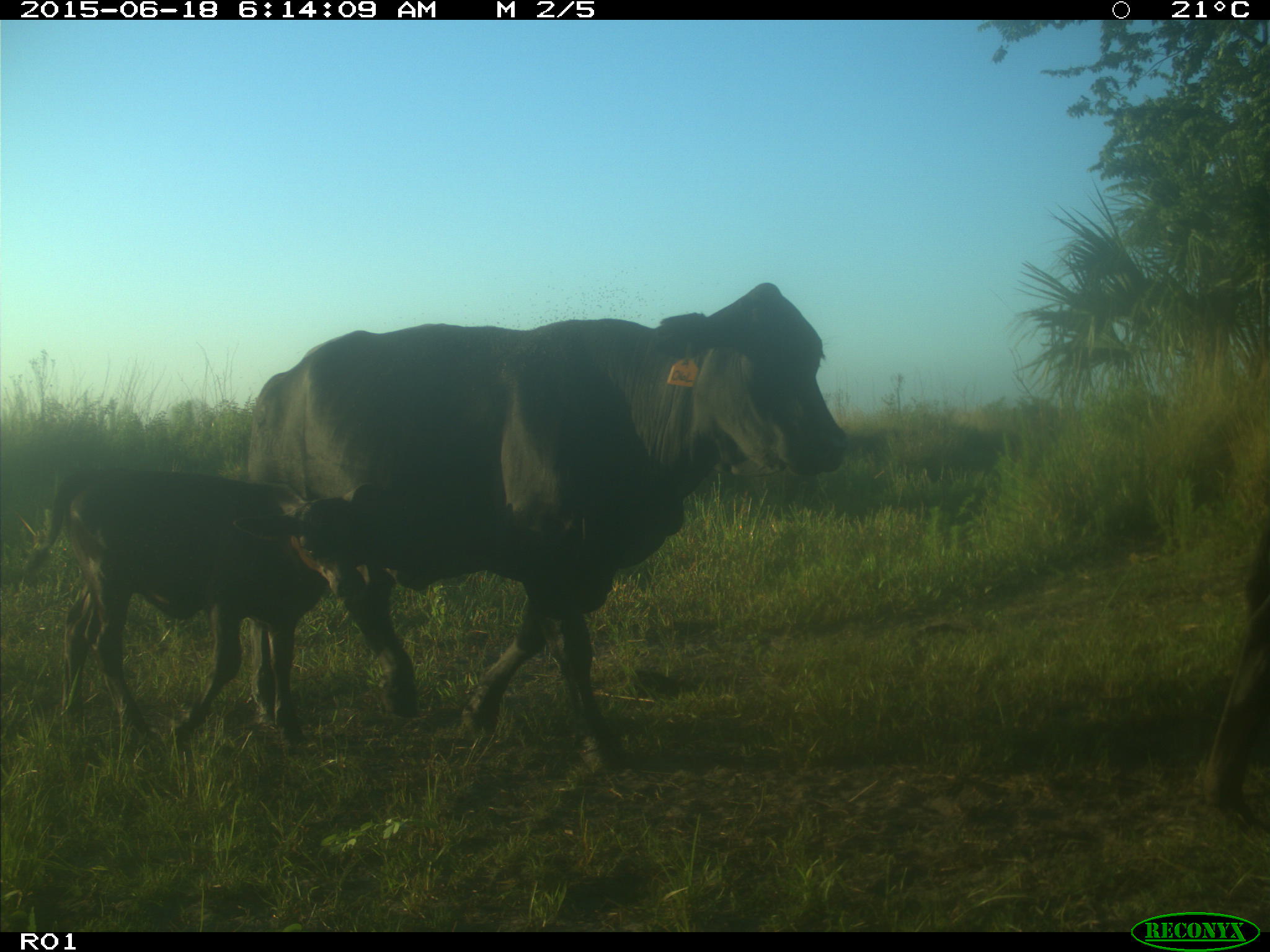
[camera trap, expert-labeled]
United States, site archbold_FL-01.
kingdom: Animalia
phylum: Chordata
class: Mammalia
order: Artiodactyla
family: Bovidae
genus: Bos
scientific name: Bos taurus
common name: domestic cow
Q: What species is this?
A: Bos taurus (domestic cow).